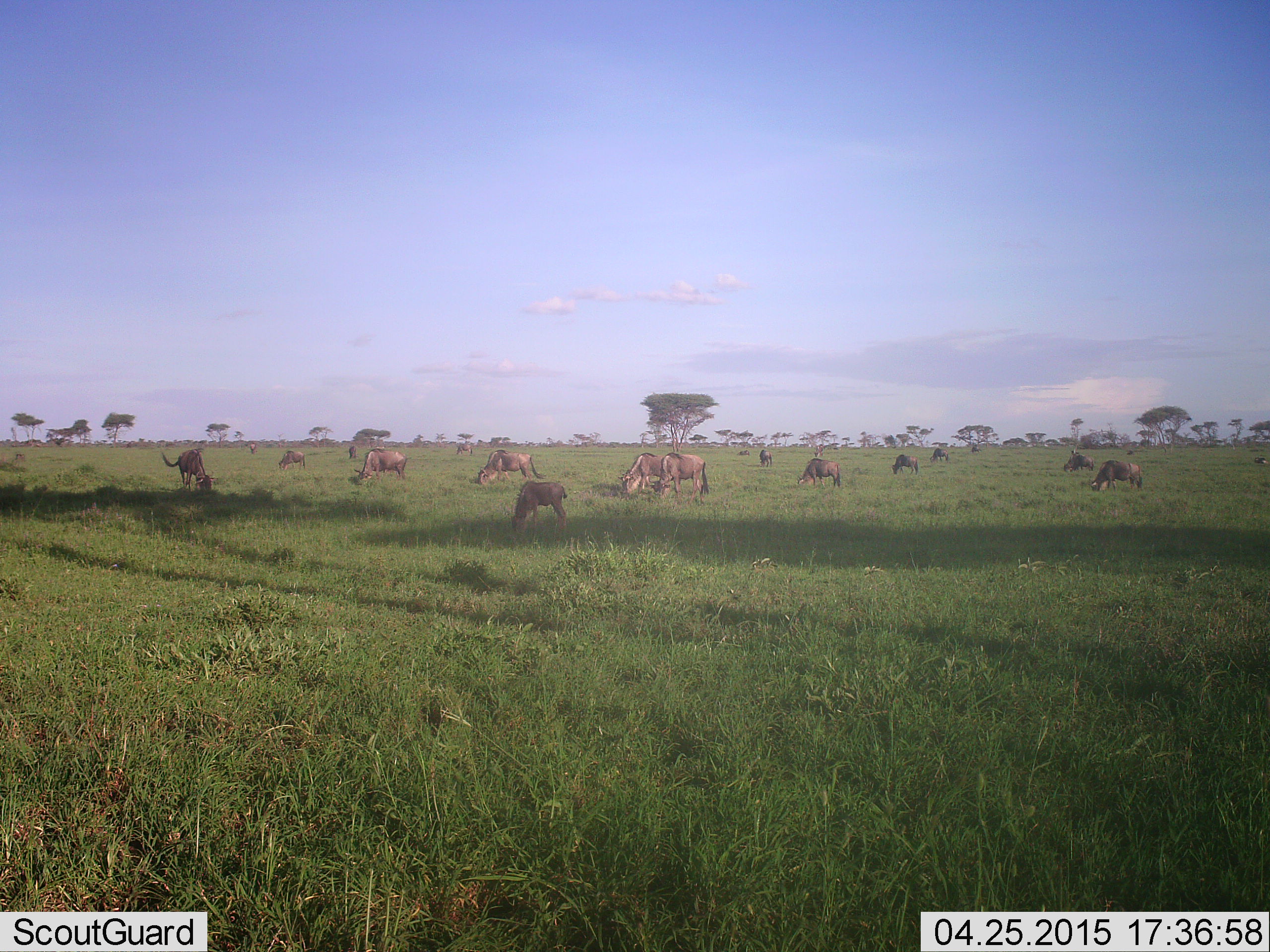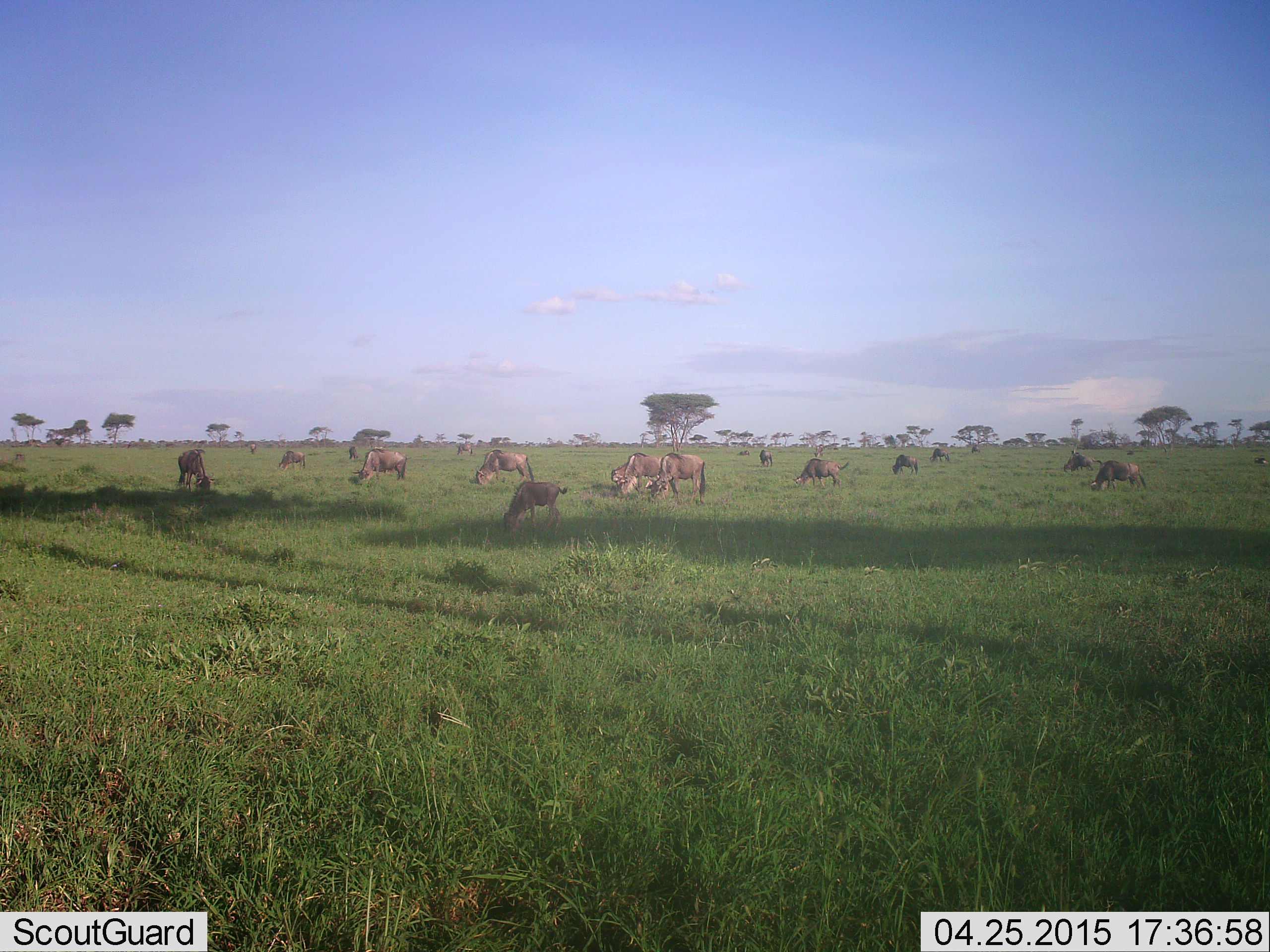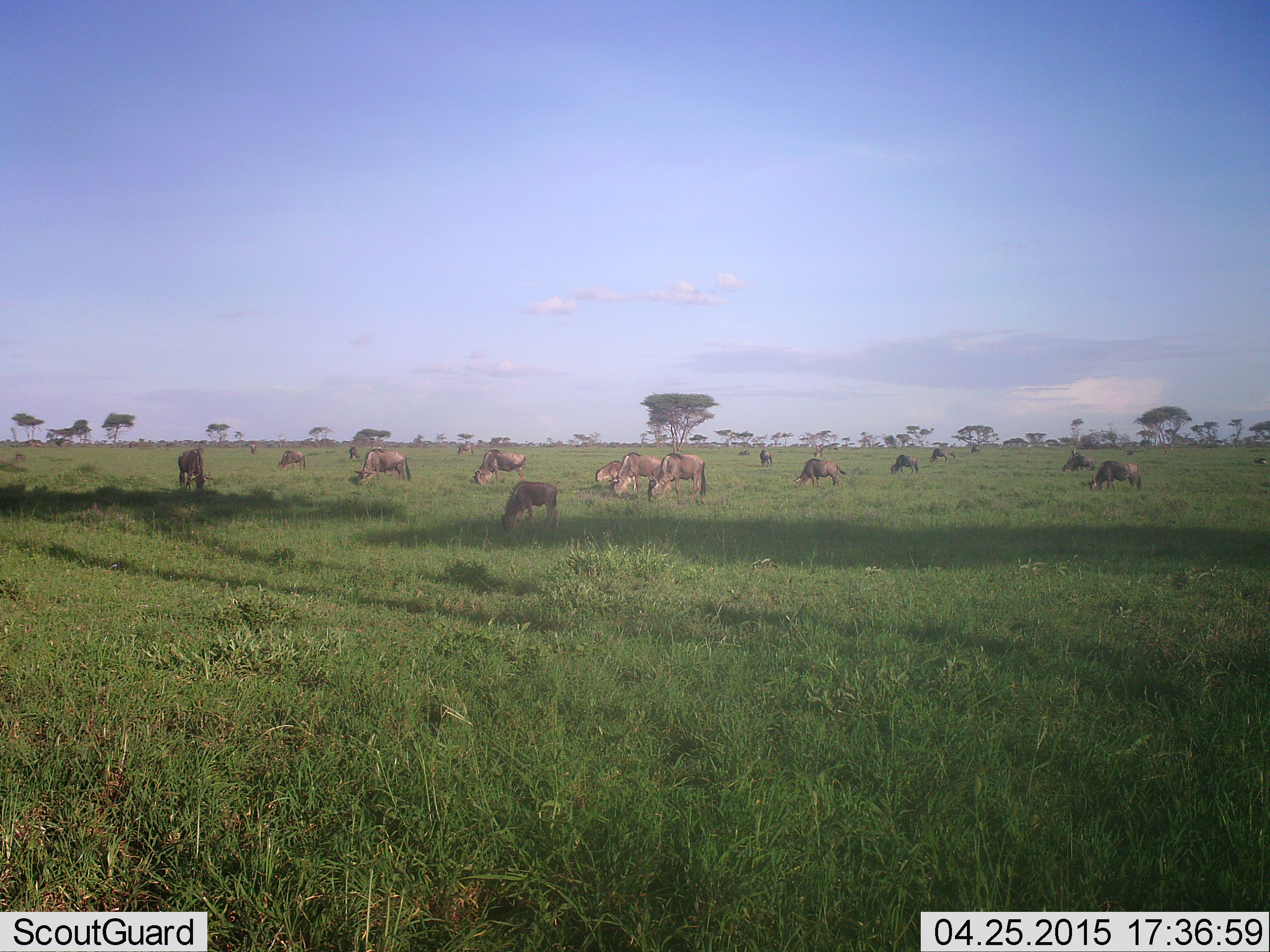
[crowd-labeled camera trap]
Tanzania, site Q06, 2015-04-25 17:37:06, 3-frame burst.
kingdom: Animalia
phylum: Chordata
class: Mammalia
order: Artiodactyla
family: Bovidae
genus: Connochaetes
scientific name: Connochaetes taurinus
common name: blue wildebeest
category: wildebeest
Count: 11-50.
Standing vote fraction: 27%.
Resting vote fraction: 9%.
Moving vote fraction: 18%.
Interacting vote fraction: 0%.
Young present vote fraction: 18%.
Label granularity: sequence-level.